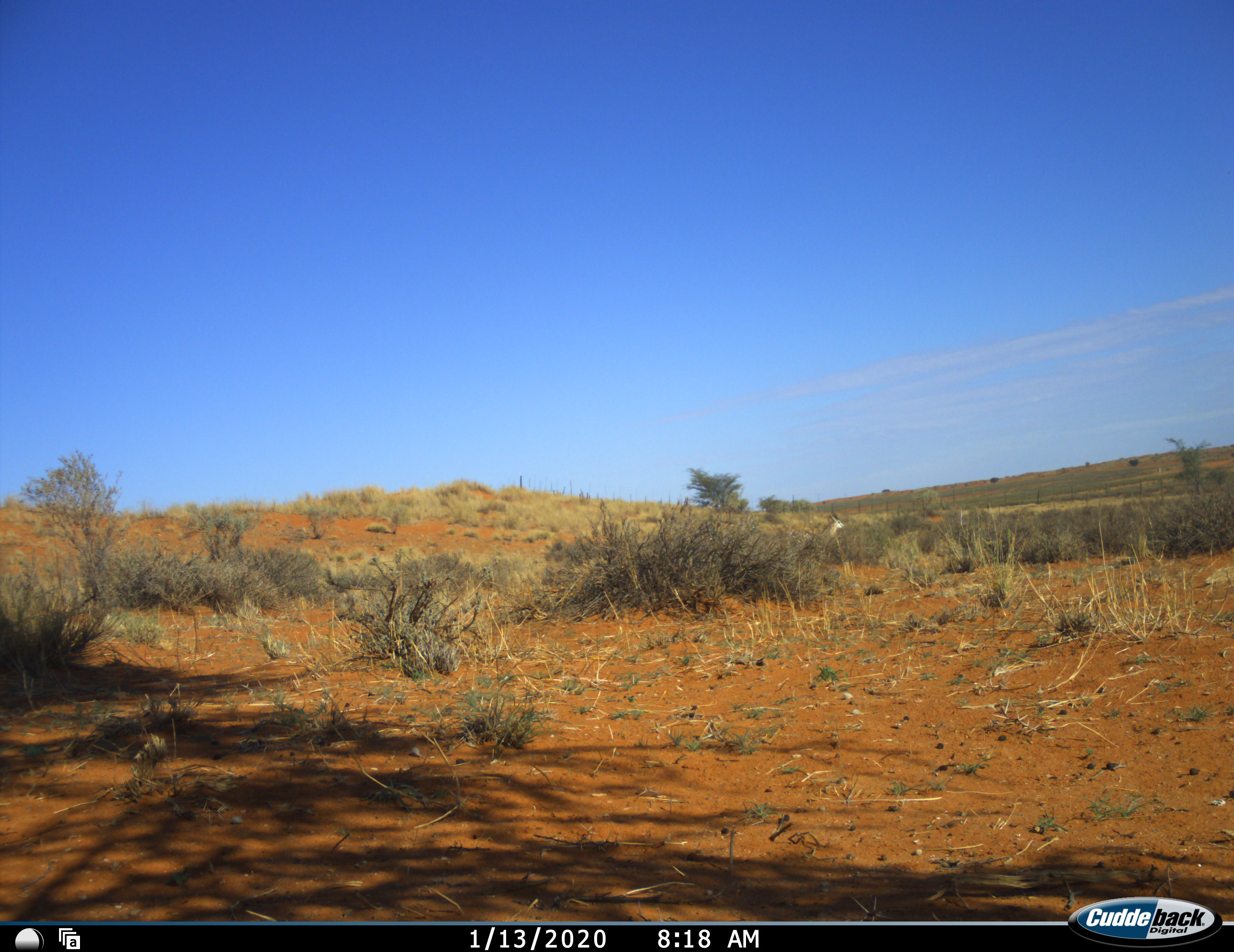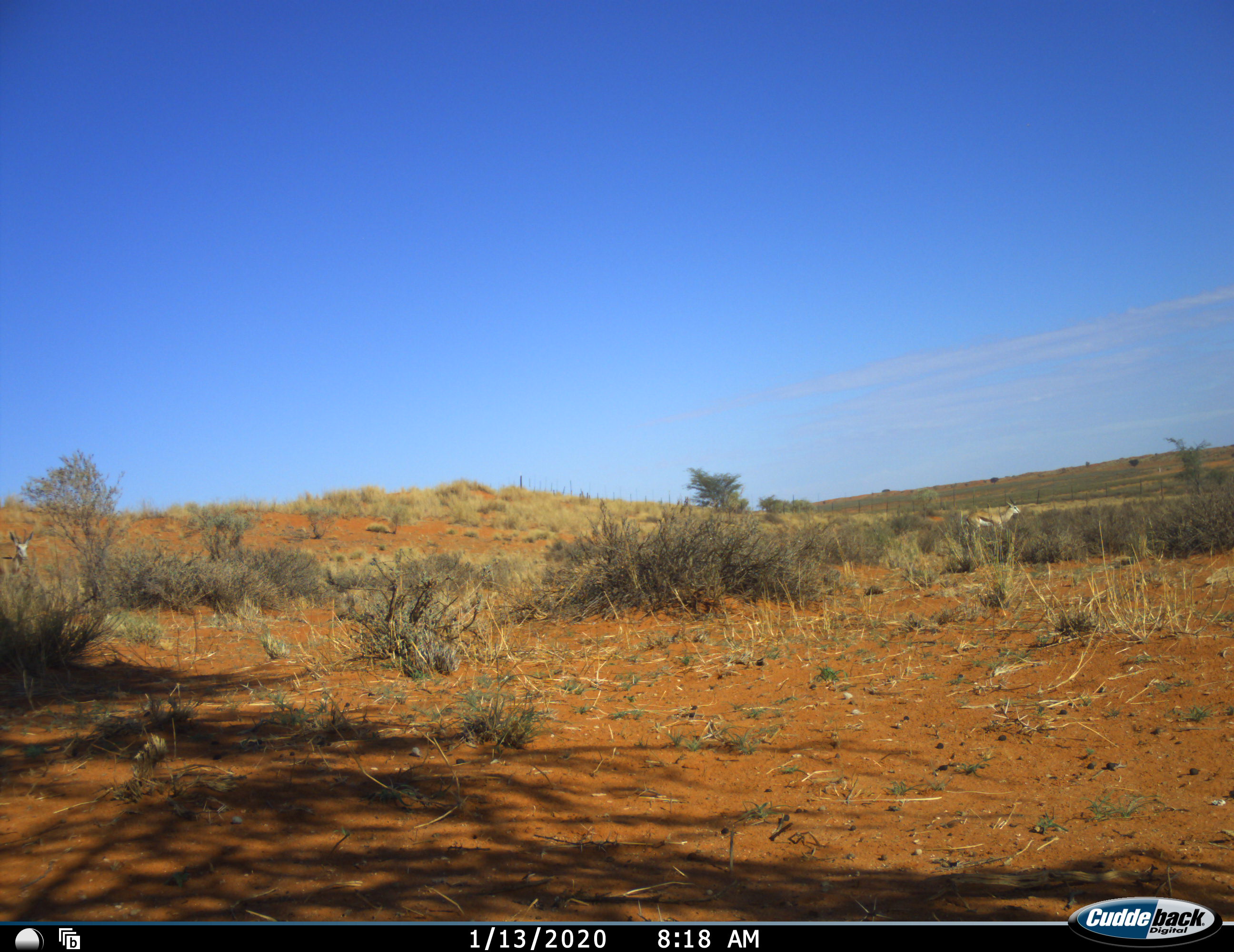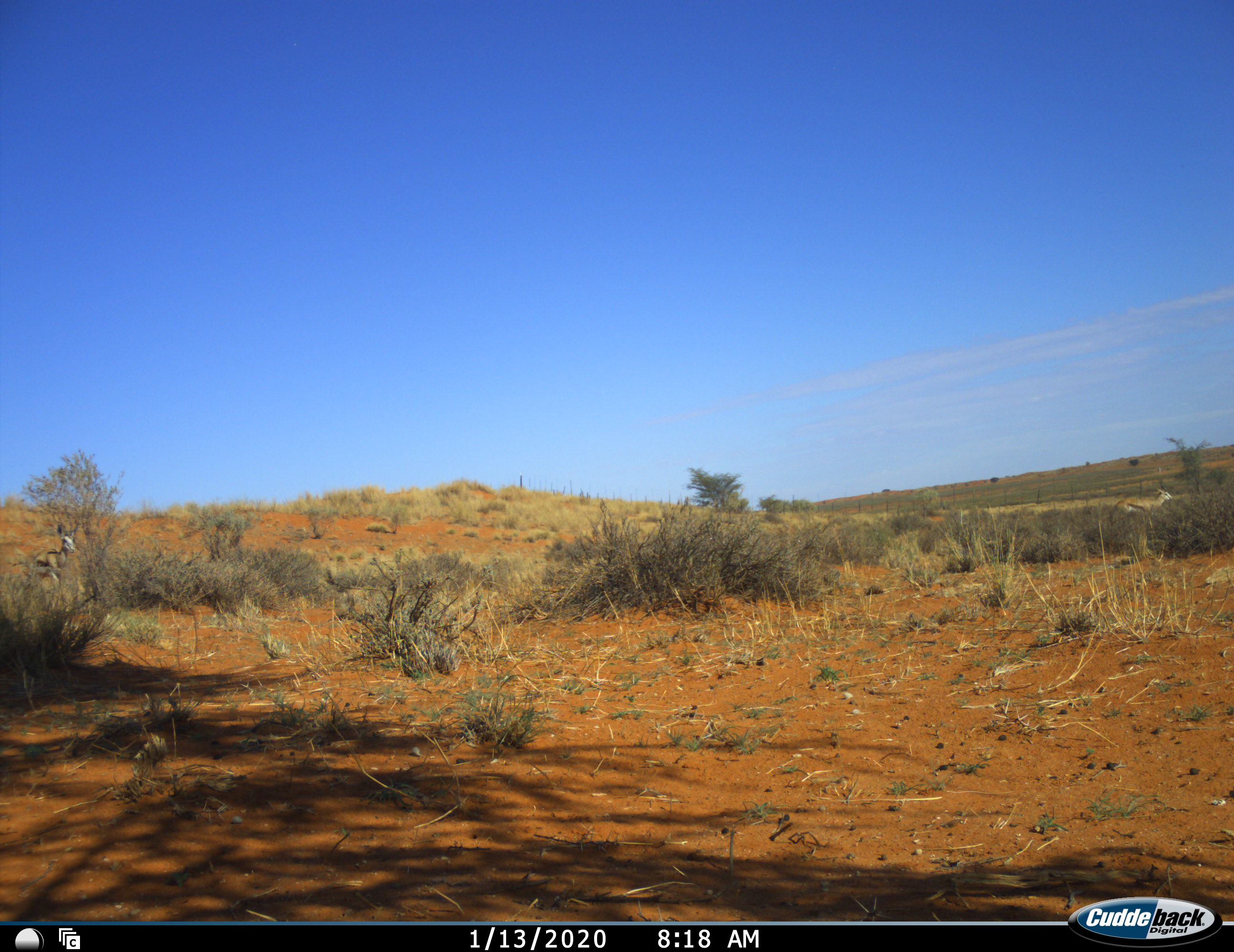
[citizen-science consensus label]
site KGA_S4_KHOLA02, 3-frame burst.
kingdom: Animalia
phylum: Chordata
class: Mammalia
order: Artiodactyla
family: Bovidae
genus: Antidorcas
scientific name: Antidorcas marsupialis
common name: springbok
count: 2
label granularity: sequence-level